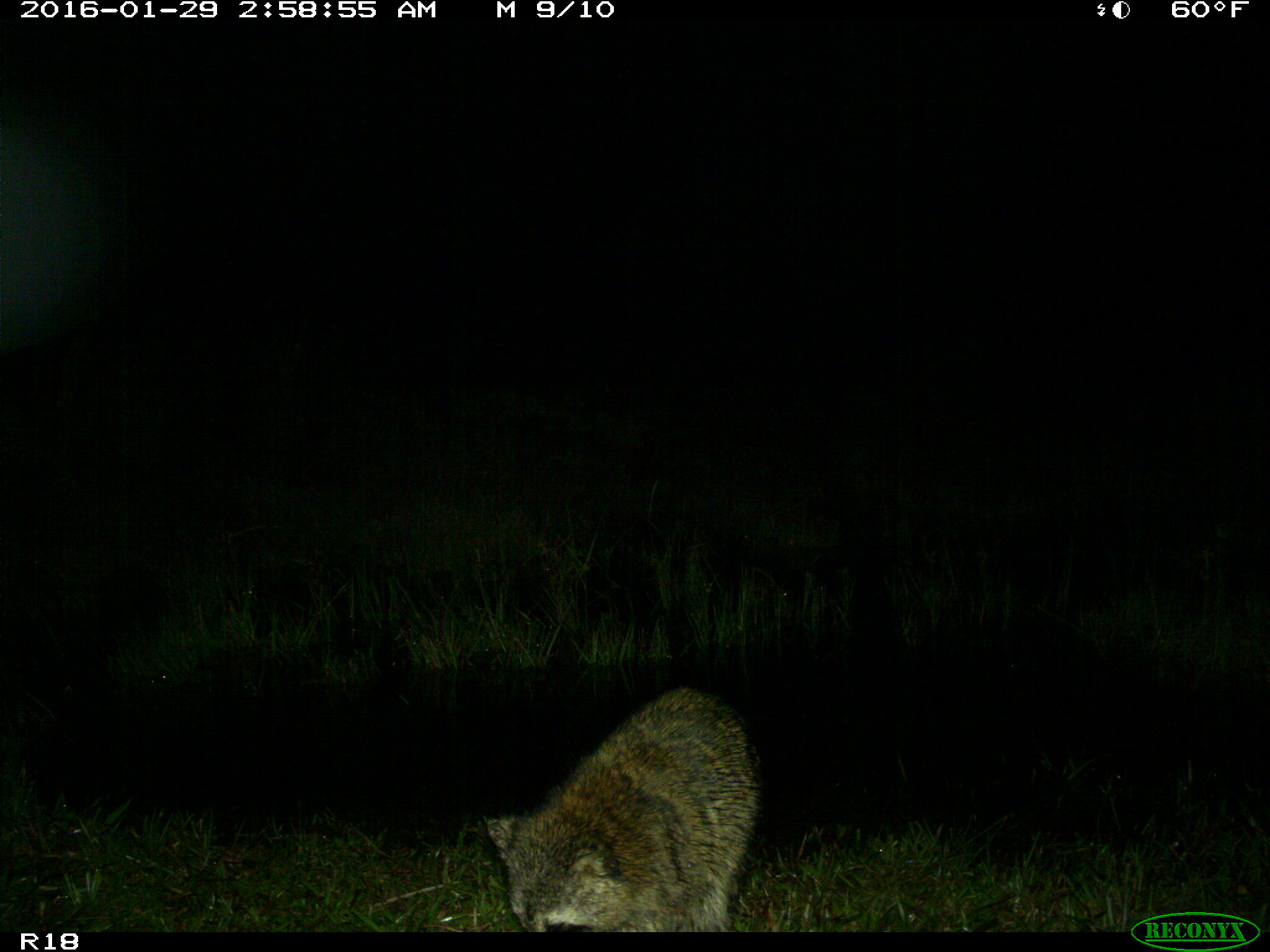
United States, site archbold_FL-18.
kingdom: Animalia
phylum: Chordata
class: Mammalia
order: Carnivora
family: Procyonidae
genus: Procyon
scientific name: Procyon lotor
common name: common raccoon